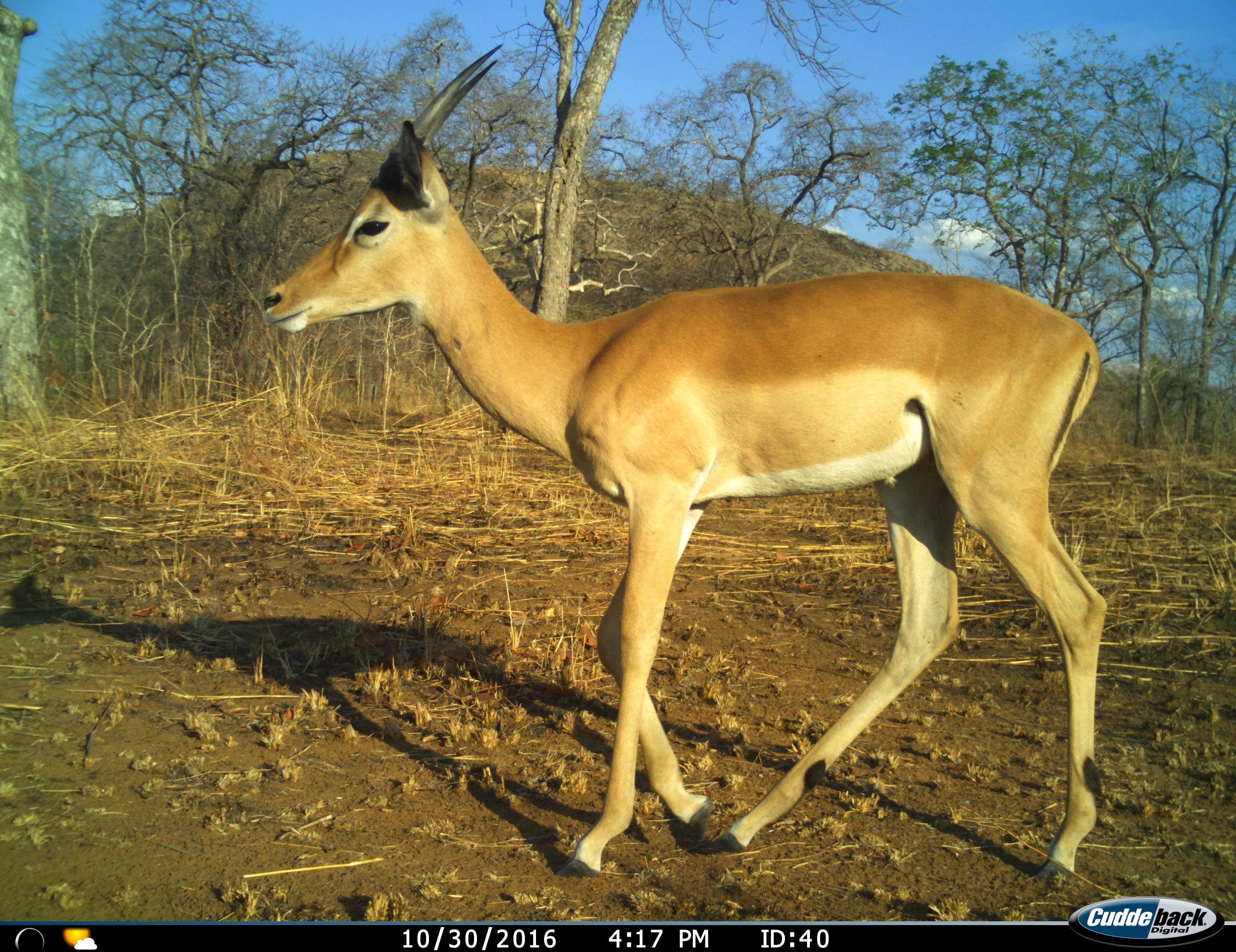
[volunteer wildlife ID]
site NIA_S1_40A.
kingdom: Animalia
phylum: Chordata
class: Mammalia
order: Artiodactyla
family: Bovidae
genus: Aepyceros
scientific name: Aepyceros melampus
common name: impala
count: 1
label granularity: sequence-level